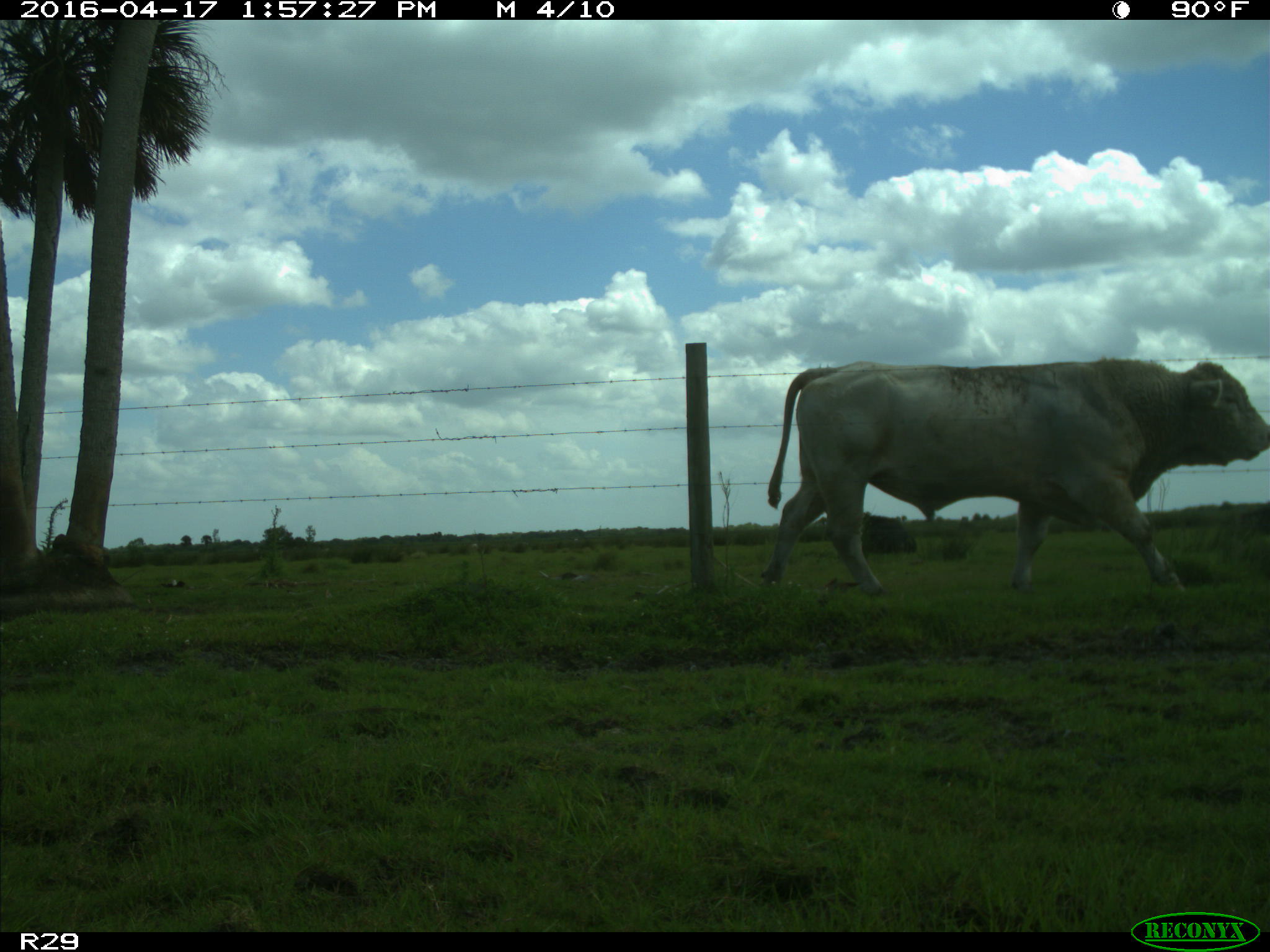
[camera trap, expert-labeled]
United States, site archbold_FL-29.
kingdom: Animalia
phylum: Chordata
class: Mammalia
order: Artiodactyla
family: Bovidae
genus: Bos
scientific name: Bos taurus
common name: domestic cow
Bos taurus (domestic cow).